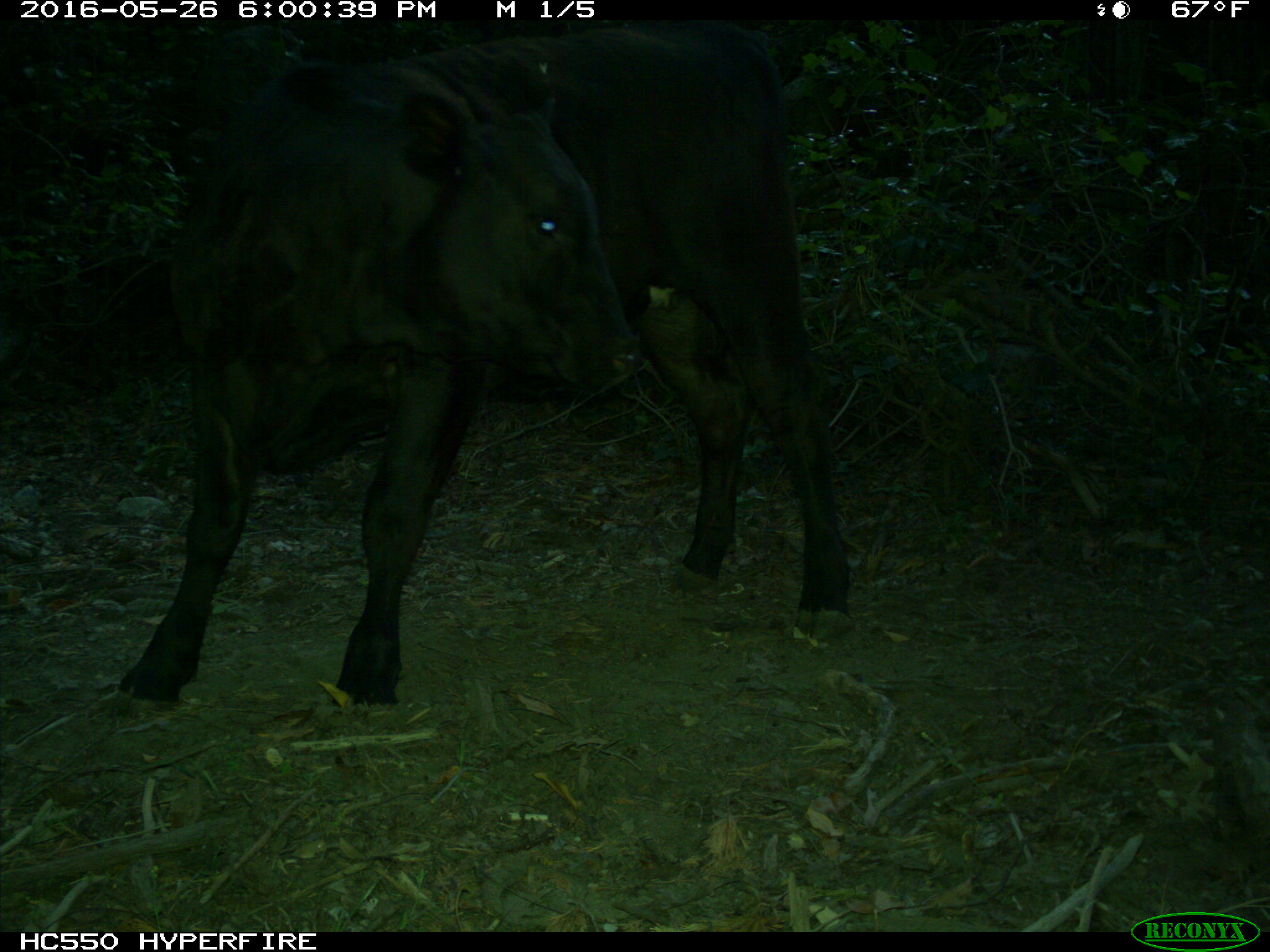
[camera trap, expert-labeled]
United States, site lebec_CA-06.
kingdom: Animalia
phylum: Chordata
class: Mammalia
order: Artiodactyla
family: Bovidae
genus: Bos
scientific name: Bos taurus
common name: domestic cow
Bos taurus (domestic cow).